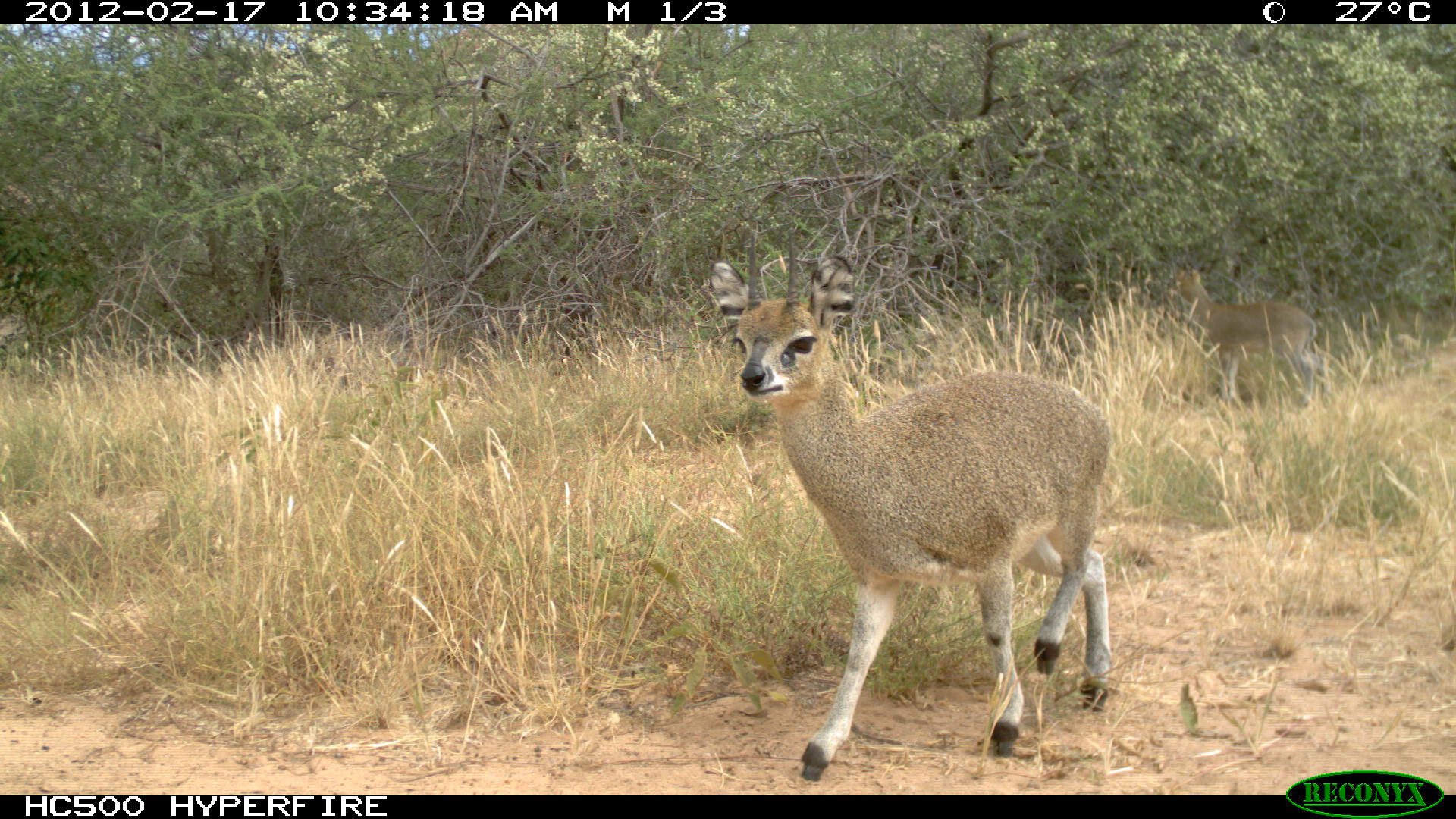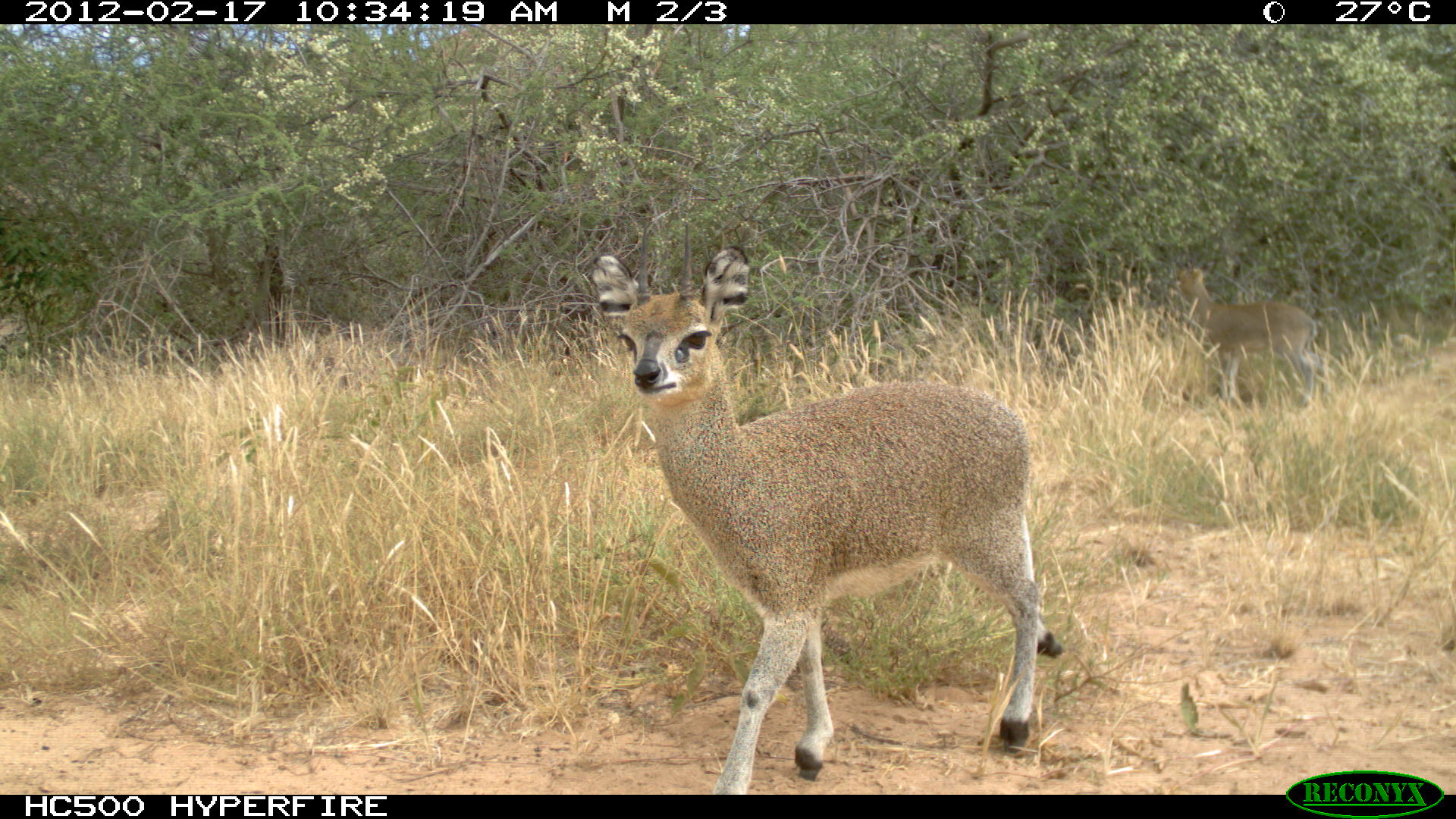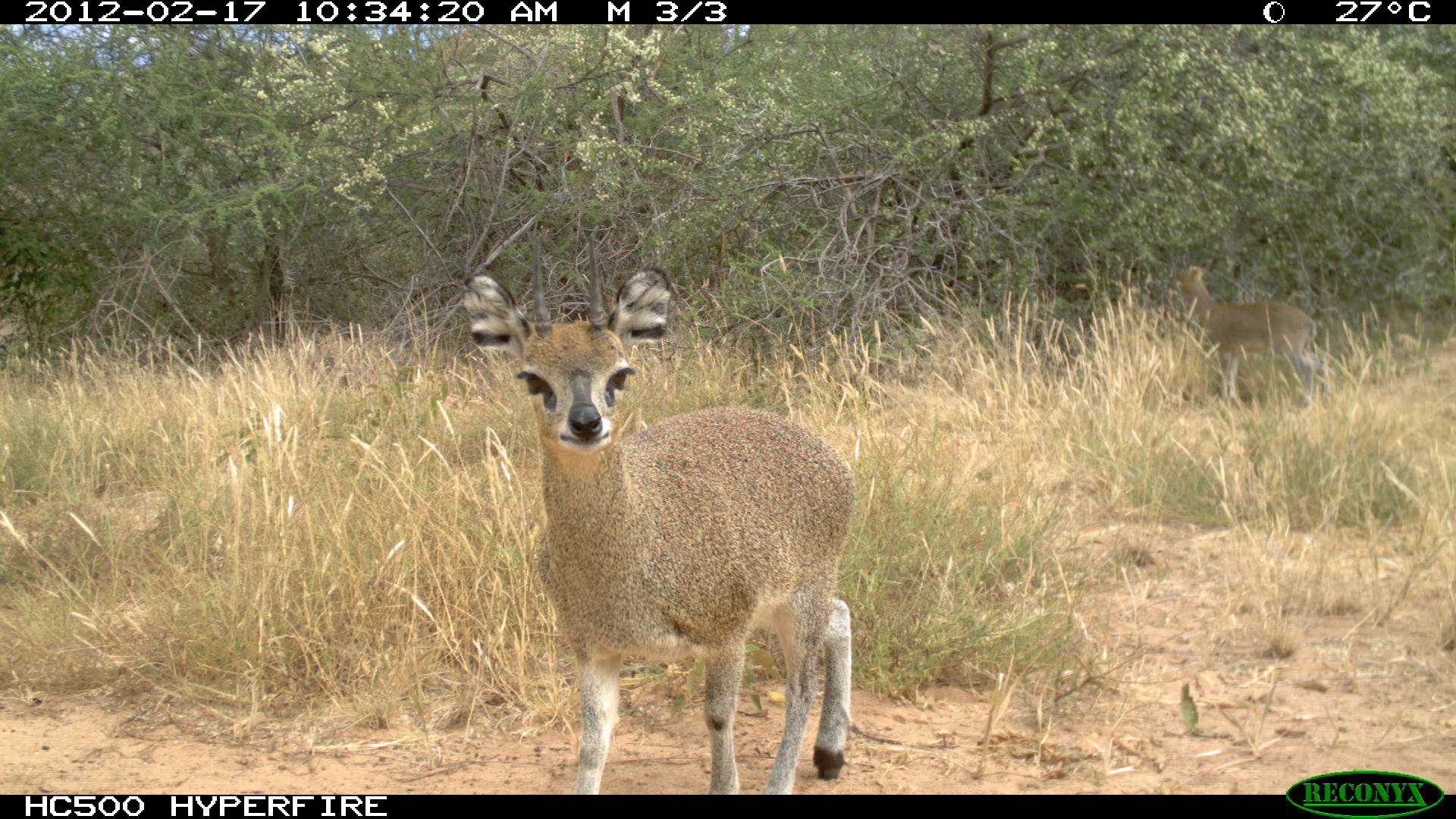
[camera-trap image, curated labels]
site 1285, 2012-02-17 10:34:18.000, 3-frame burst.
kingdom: Animalia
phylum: Chordata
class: Mammalia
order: Artiodactyla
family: Bovidae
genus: Oreotragus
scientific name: Oreotragus oreotragus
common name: klipspringer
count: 2